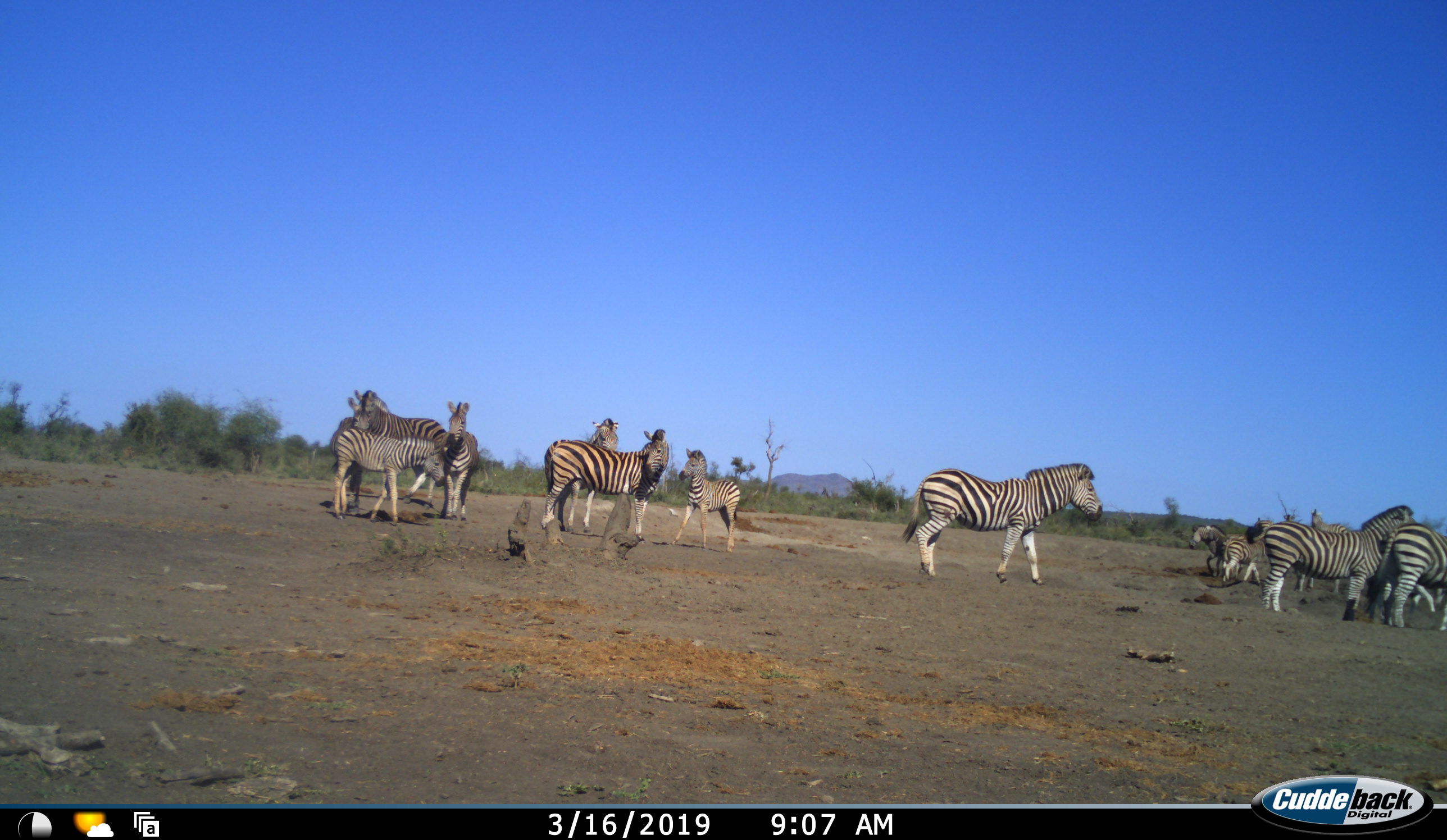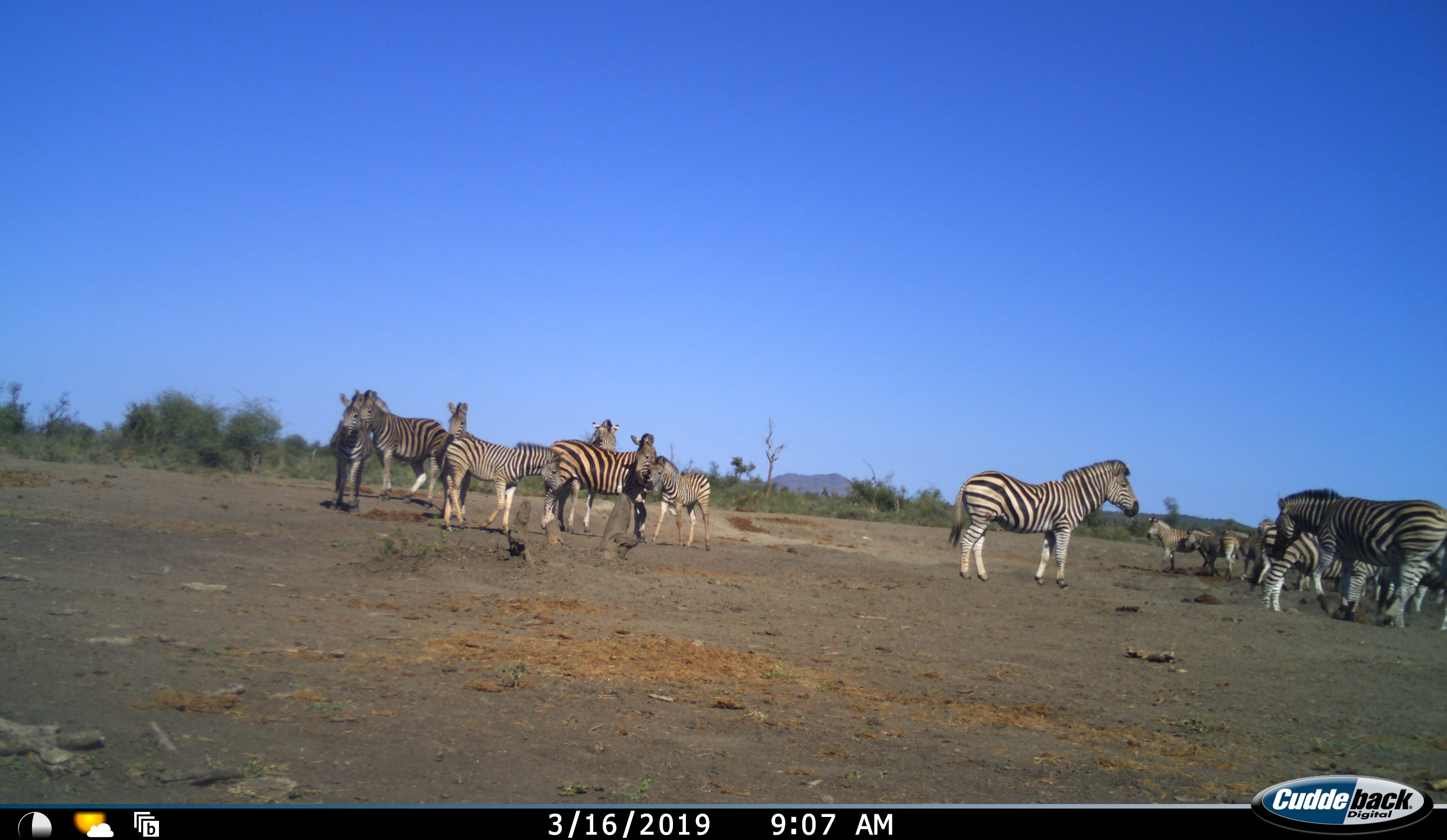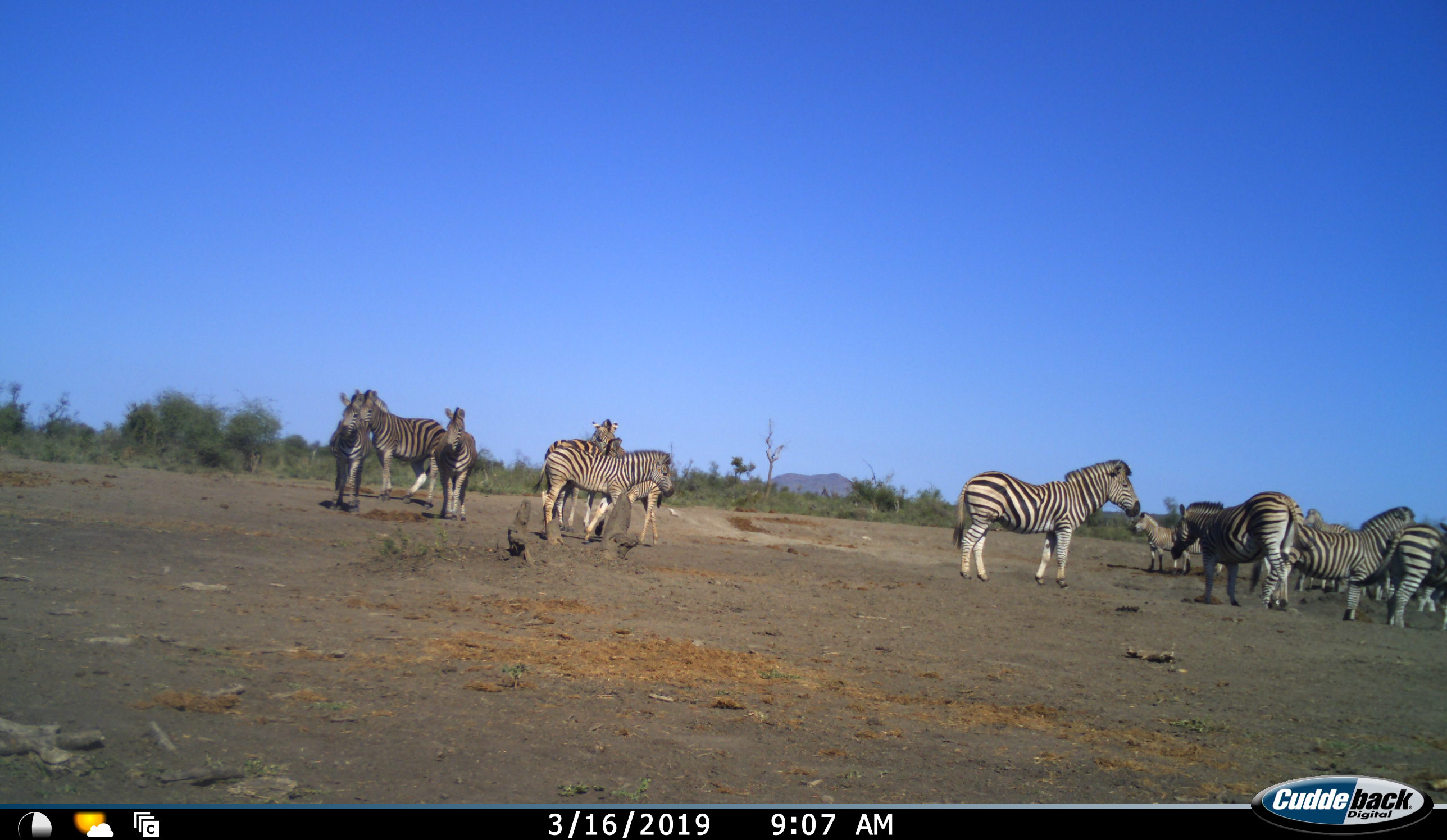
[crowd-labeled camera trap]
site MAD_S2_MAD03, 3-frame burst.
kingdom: Animalia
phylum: Chordata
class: Mammalia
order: Perissodactyla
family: Equidae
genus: Equus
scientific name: Equus quagga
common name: plains zebra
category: zebraplains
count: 11-50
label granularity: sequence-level